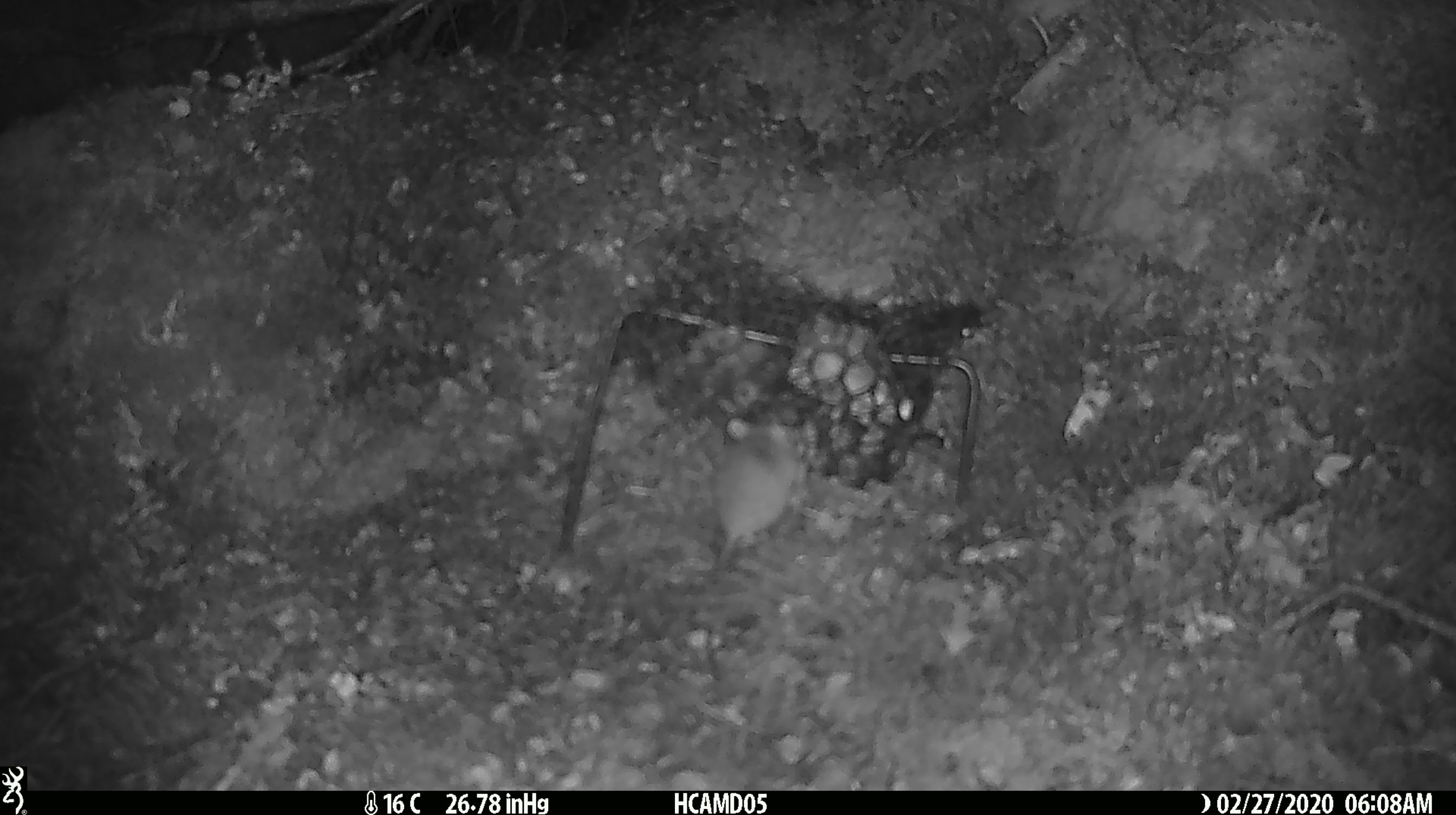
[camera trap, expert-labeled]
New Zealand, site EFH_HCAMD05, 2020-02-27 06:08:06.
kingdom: Animalia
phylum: Chordata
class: Mammalia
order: Rodentia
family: Muridae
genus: Mus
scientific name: Mus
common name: mouse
Mouse (Mus).